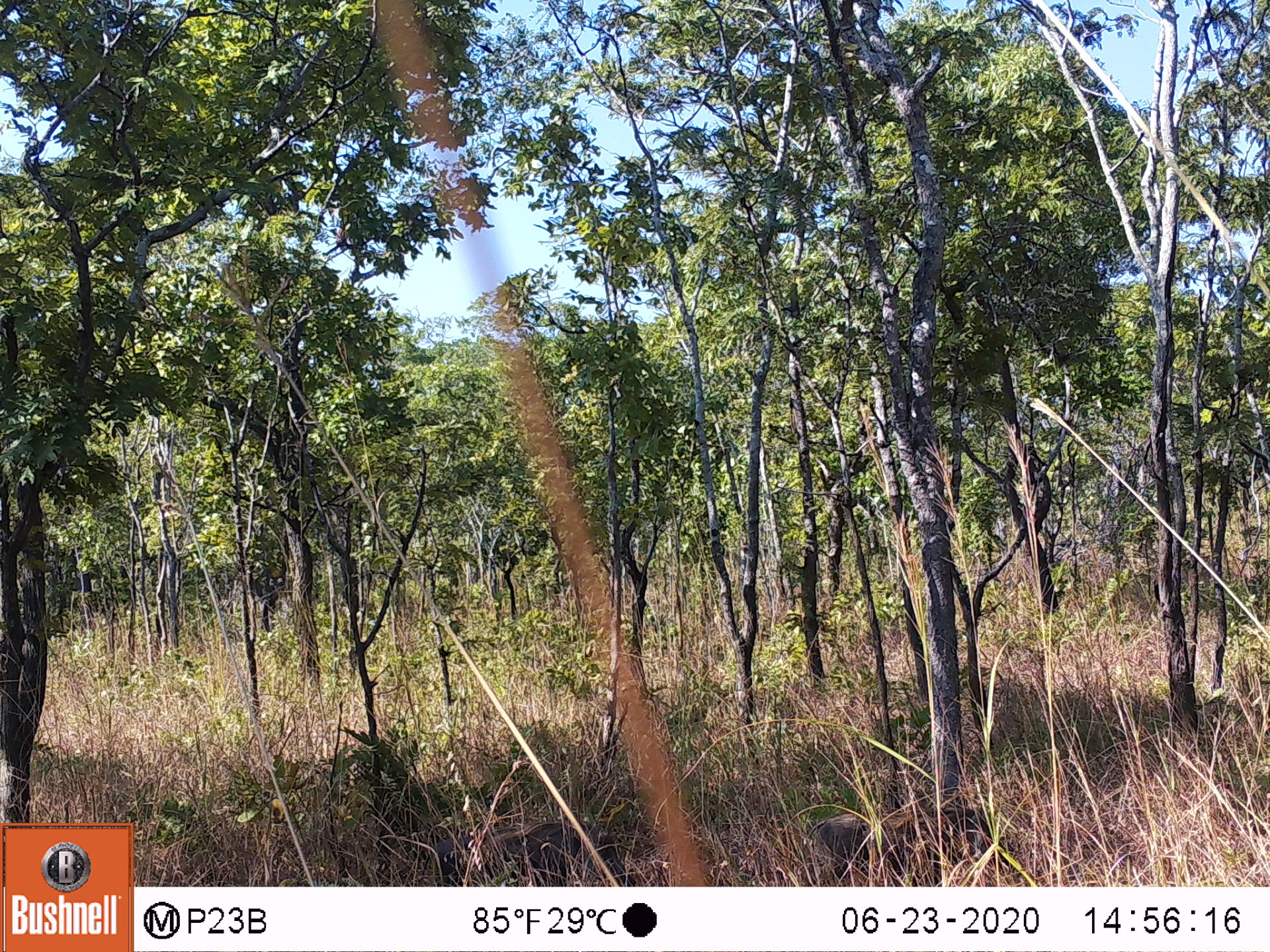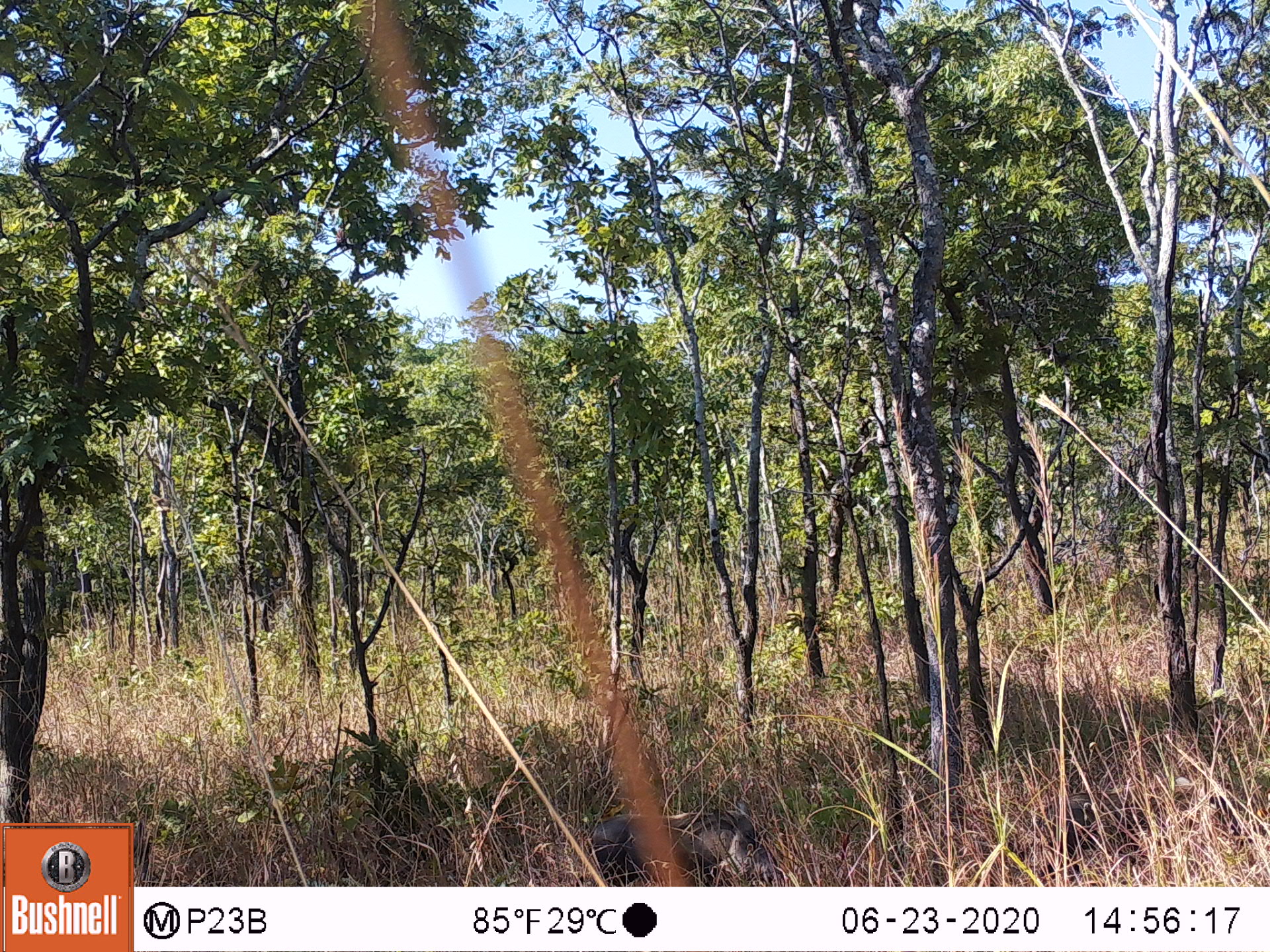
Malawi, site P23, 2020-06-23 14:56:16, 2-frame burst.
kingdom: Animalia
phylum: Chordata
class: Mammalia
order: Artiodactyla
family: Suidae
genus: Phacochoerus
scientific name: Phacochoerus africanus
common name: common warthog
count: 2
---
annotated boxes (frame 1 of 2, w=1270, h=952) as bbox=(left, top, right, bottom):
common warthog: bbox=(803, 806, 991, 883); bbox=(420, 821, 636, 882)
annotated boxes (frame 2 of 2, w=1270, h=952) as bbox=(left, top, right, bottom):
common warthog: bbox=(583, 799, 781, 880)